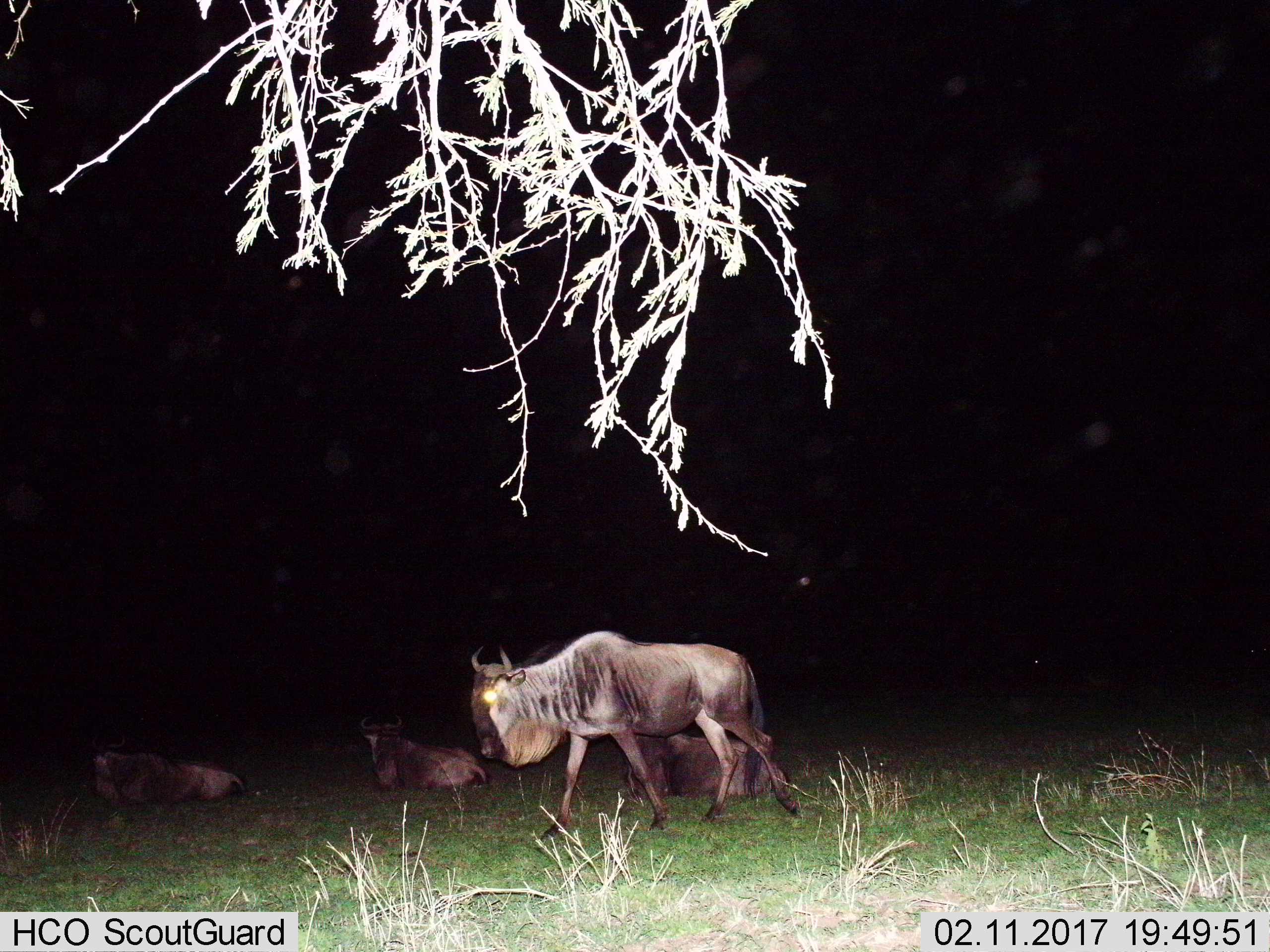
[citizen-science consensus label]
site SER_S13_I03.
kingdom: Animalia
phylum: Chordata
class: Mammalia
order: Artiodactyla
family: Bovidae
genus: Connochaetes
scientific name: Connochaetes taurinus taurinus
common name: blue wildebeest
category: wildebeestblue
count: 4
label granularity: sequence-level